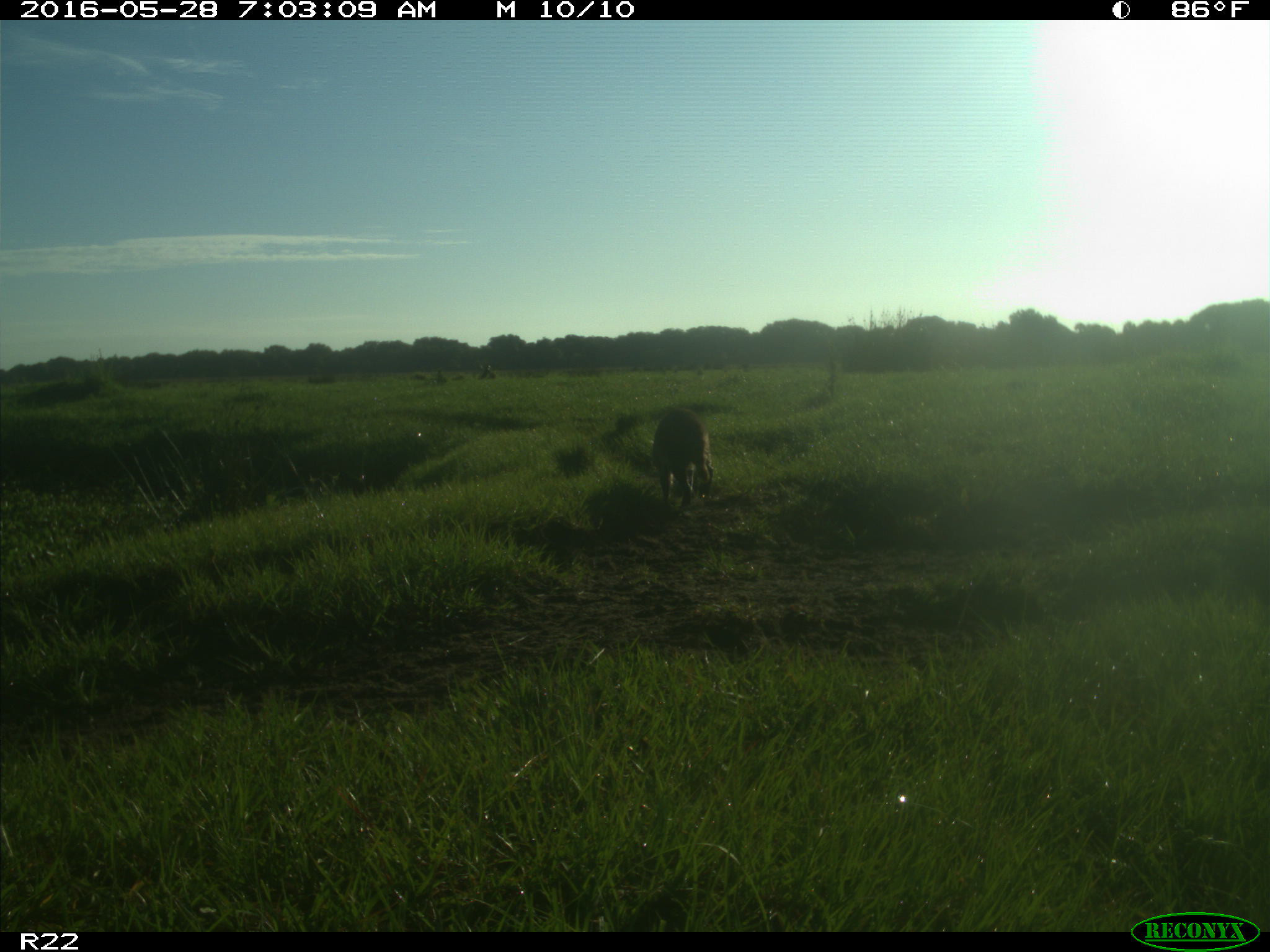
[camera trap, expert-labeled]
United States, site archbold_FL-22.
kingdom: Animalia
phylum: Chordata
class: Mammalia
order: Carnivora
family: Procyonidae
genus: Procyon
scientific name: Procyon lotor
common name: common raccoon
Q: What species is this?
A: Procyon lotor (common raccoon).